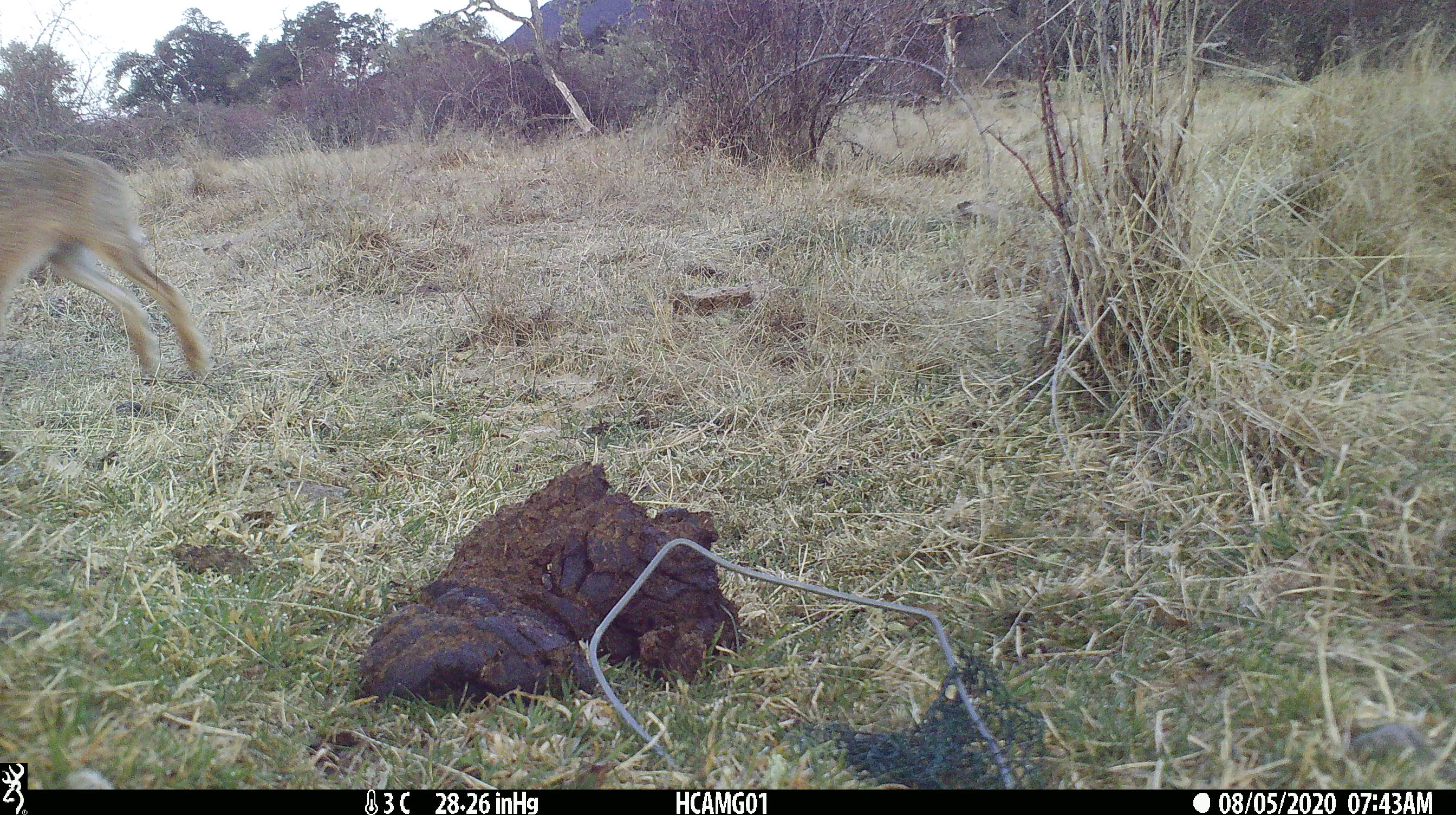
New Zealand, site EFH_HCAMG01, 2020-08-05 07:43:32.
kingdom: Animalia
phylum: Chordata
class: Mammalia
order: Lagomorpha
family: Leporidae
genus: Lepus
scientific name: Lepus europaeus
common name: brown hare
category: hare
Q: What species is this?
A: Hare (brown hare) (Lepus europaeus).